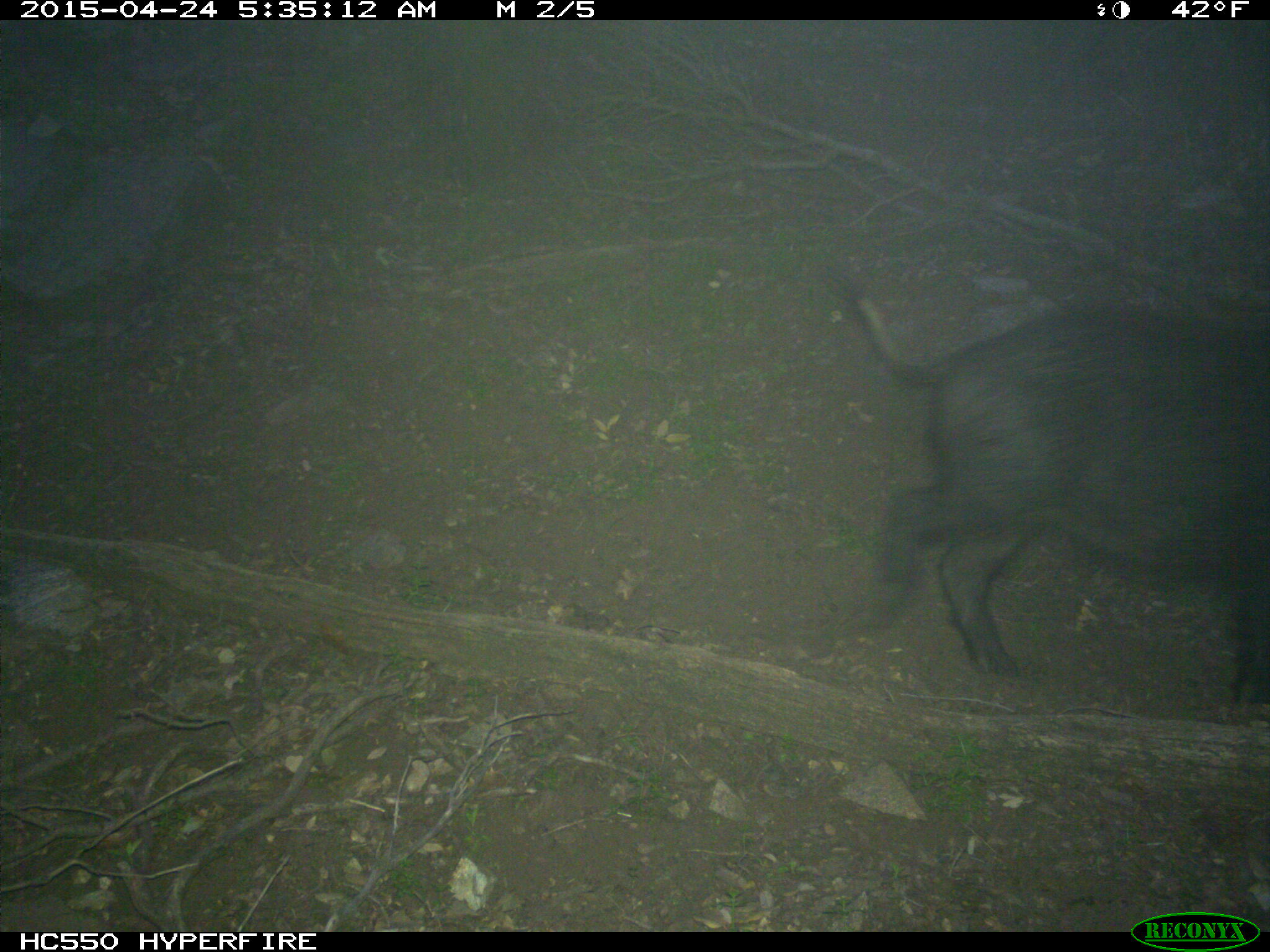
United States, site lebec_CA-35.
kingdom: Animalia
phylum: Chordata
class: Mammalia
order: Artiodactyla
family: Suidae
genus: Sus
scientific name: Sus scrofa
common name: wild boar